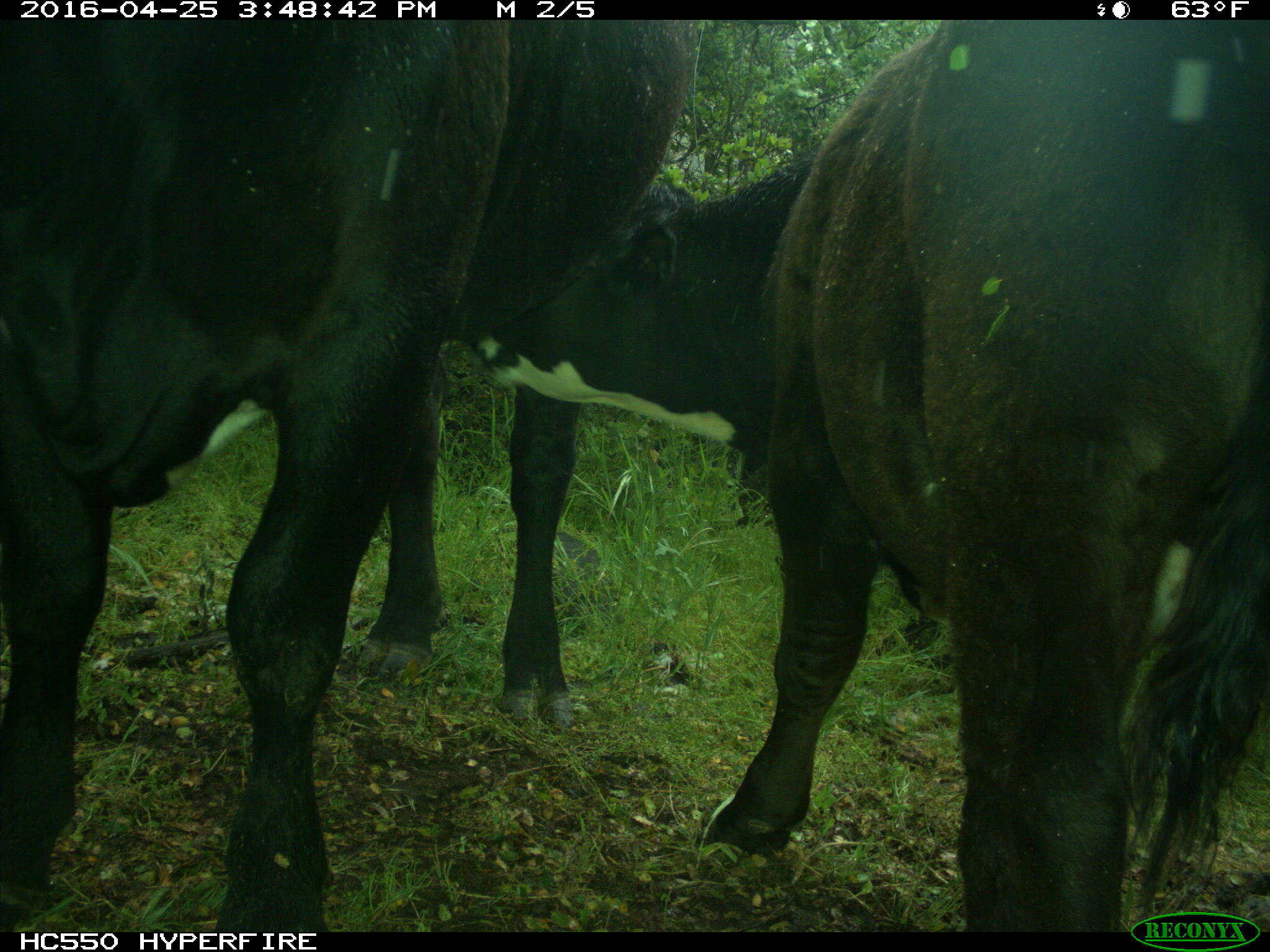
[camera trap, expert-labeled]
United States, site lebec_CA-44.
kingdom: Animalia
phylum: Chordata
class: Mammalia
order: Artiodactyla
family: Bovidae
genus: Bos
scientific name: Bos taurus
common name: domestic cow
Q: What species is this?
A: Bos taurus (domestic cow).